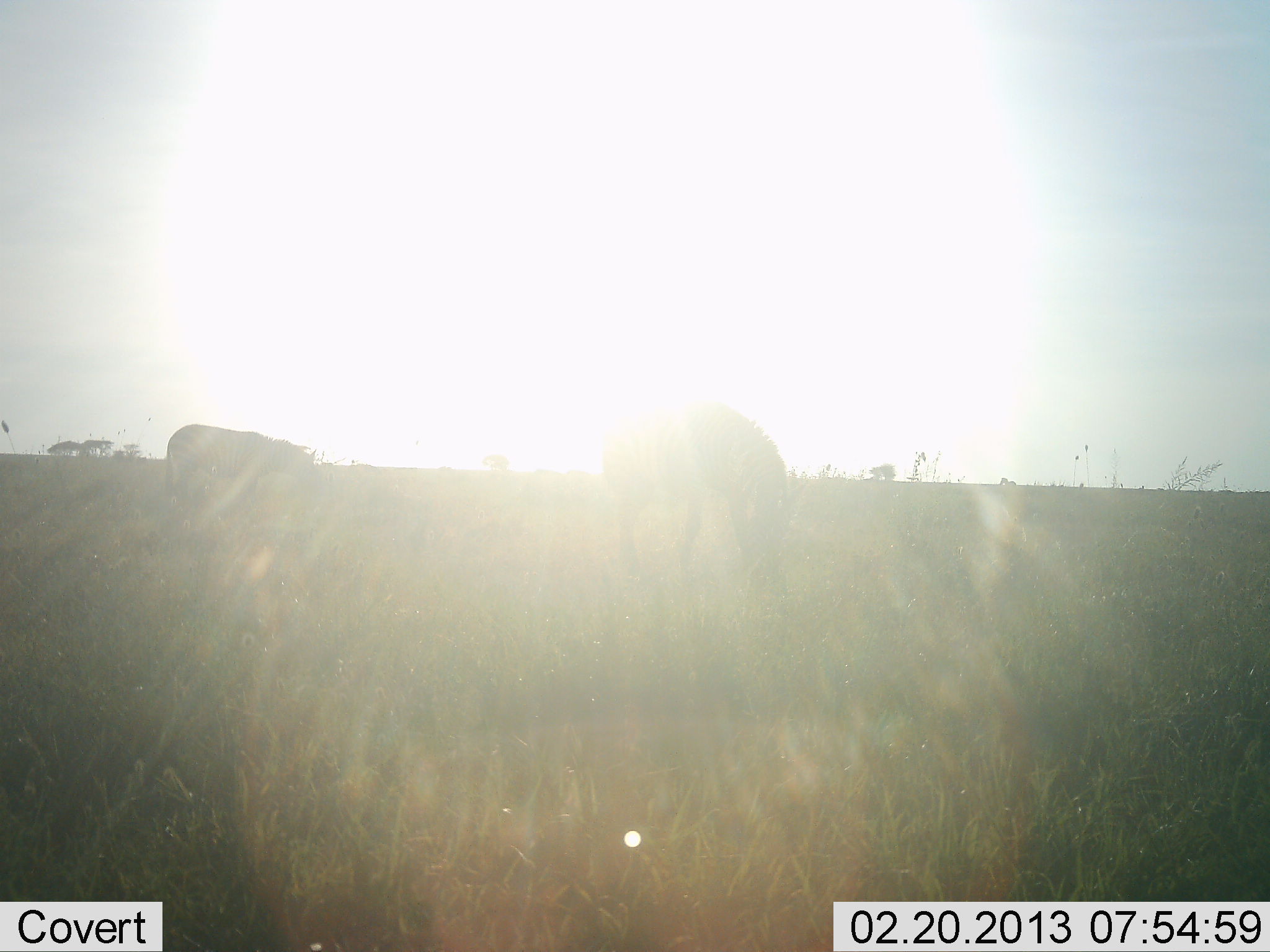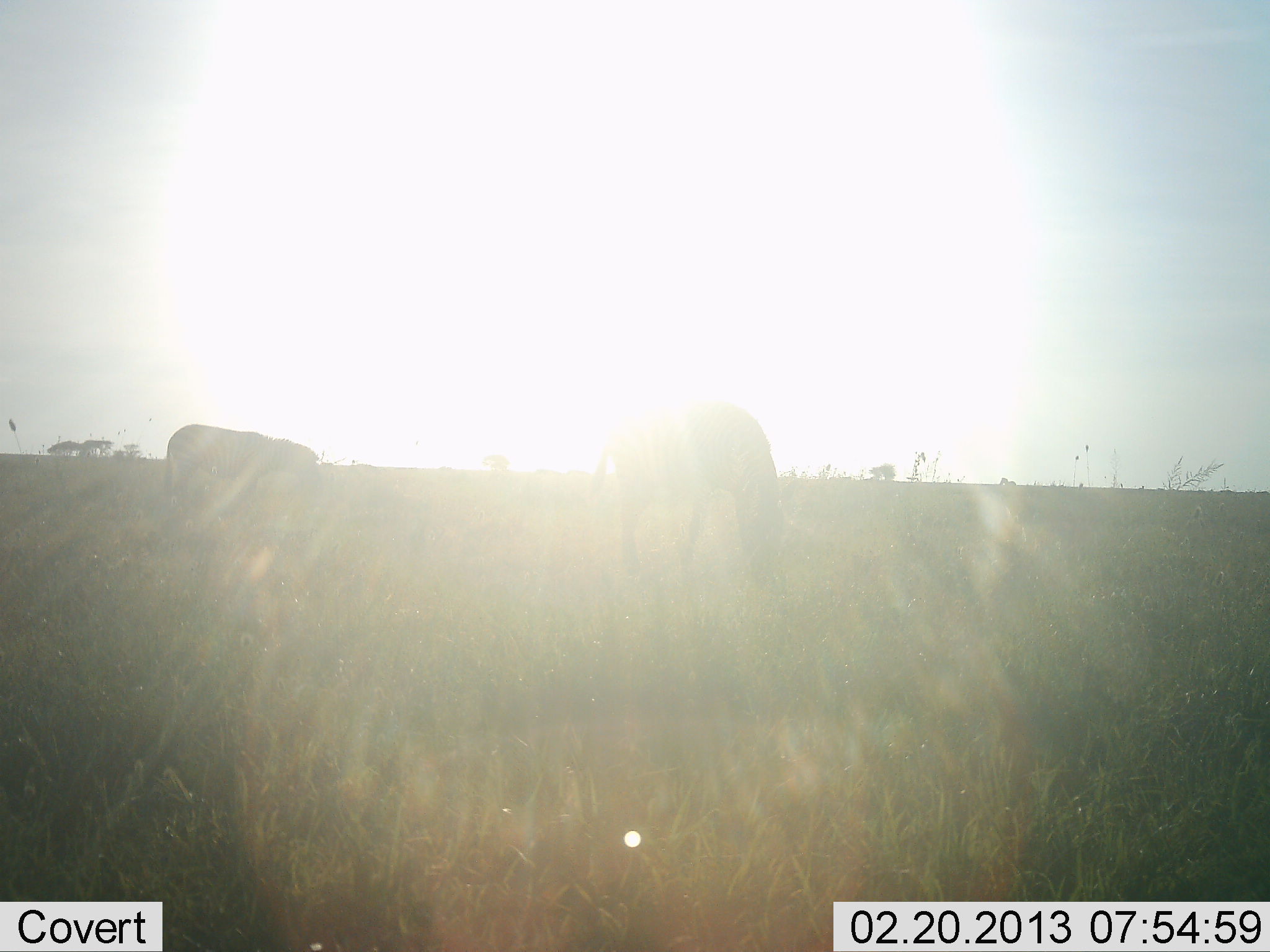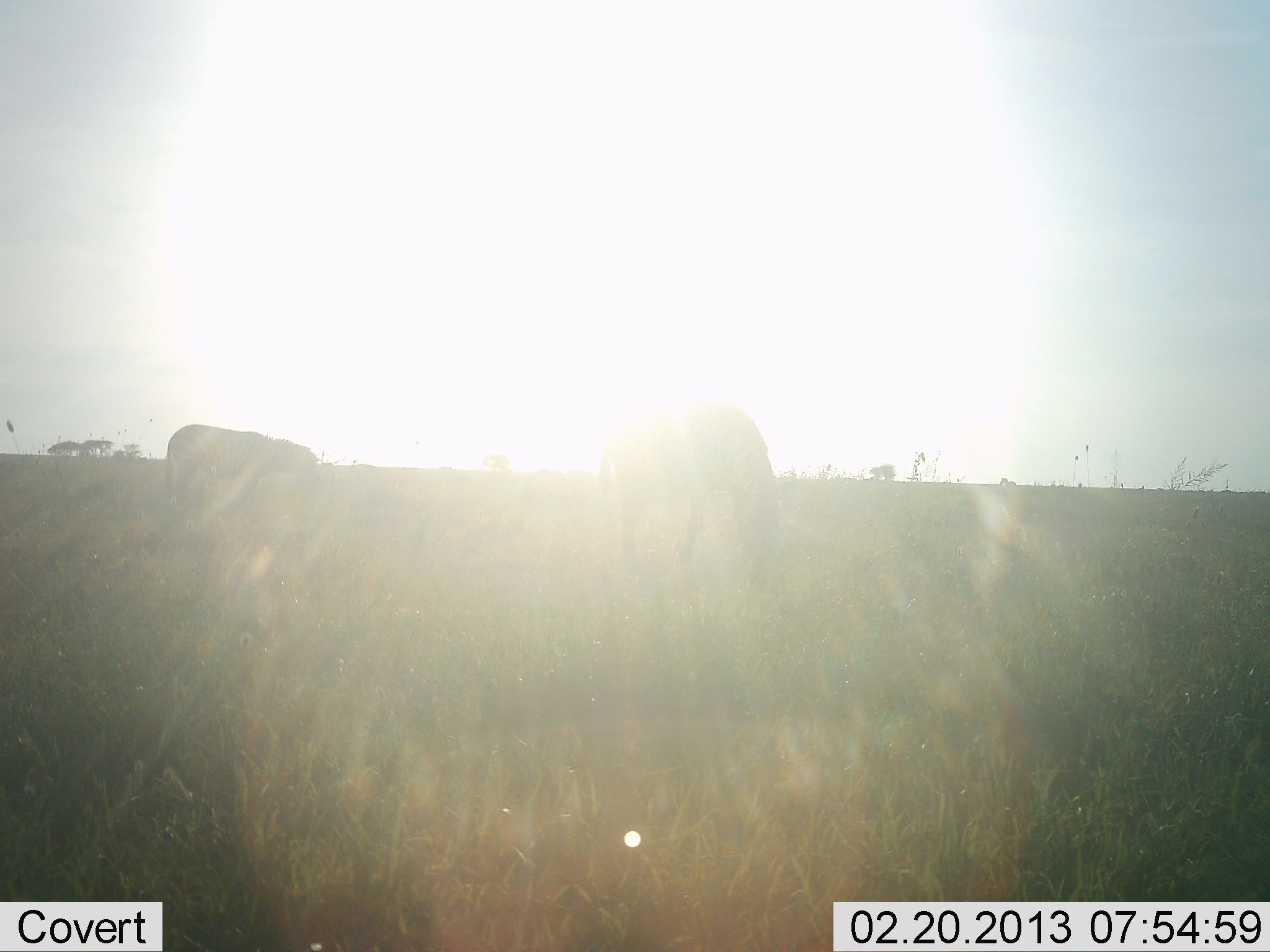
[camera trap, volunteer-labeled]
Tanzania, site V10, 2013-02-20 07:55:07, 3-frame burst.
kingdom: Animalia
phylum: Chordata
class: Mammalia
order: Perissodactyla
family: Equidae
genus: Equus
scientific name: Equus quagga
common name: plains zebra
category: zebra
Zebra (plains zebra) (Equus quagga), count 2. Behavior (volunteer vote fractions): standing 29%, resting 0%, moving 7%, interacting 0%. Young present (vote fraction): 0%. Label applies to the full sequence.